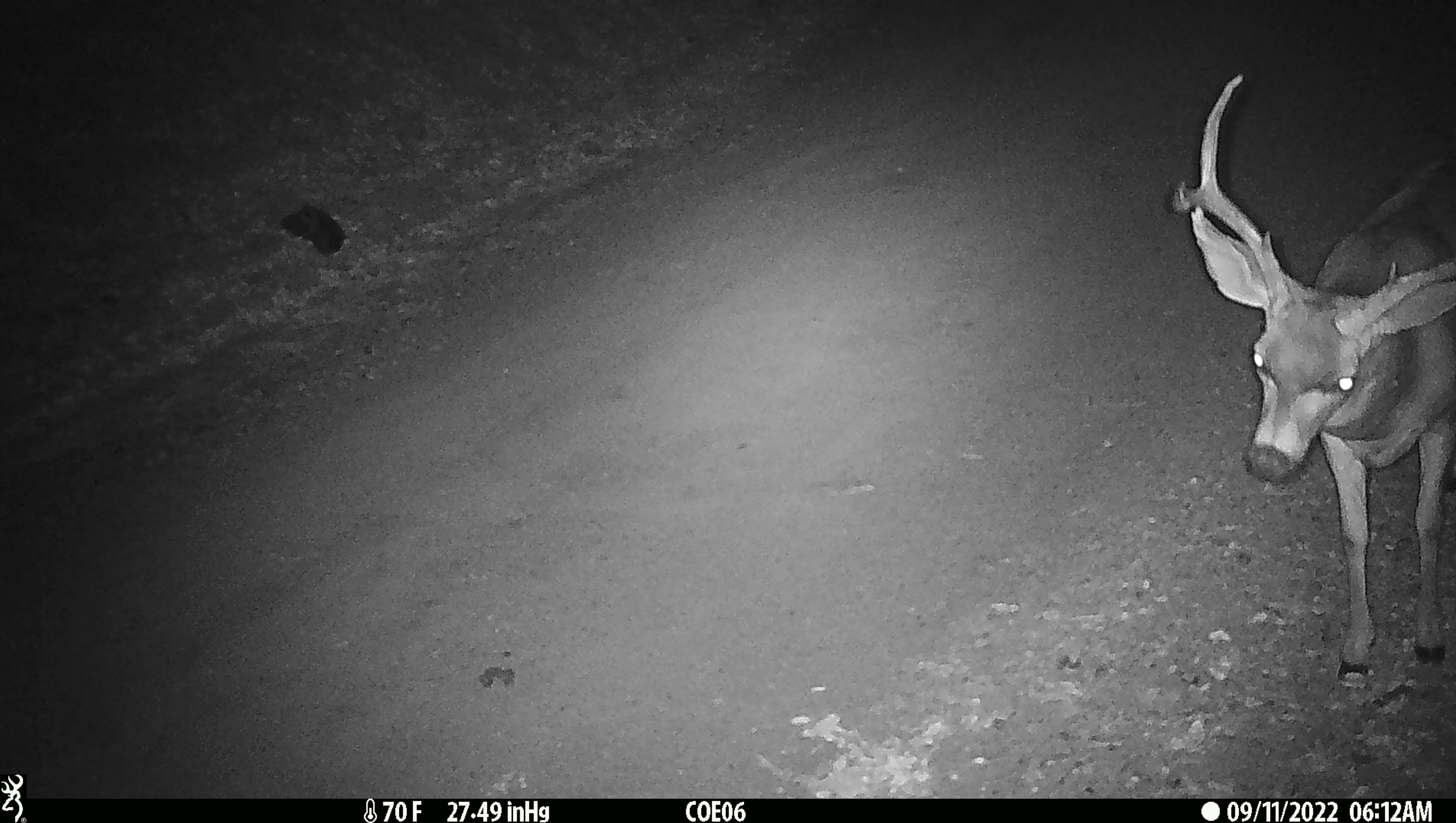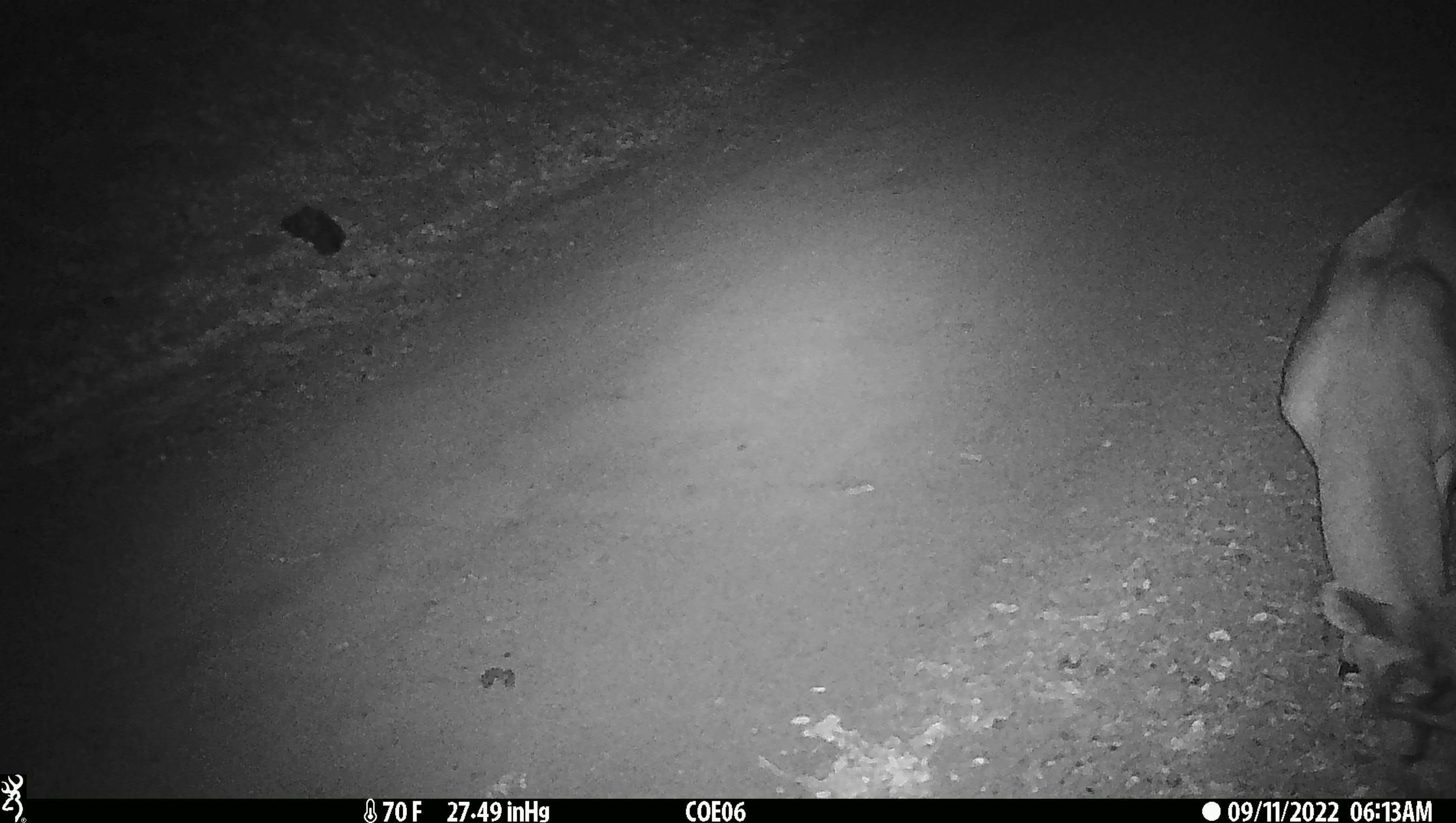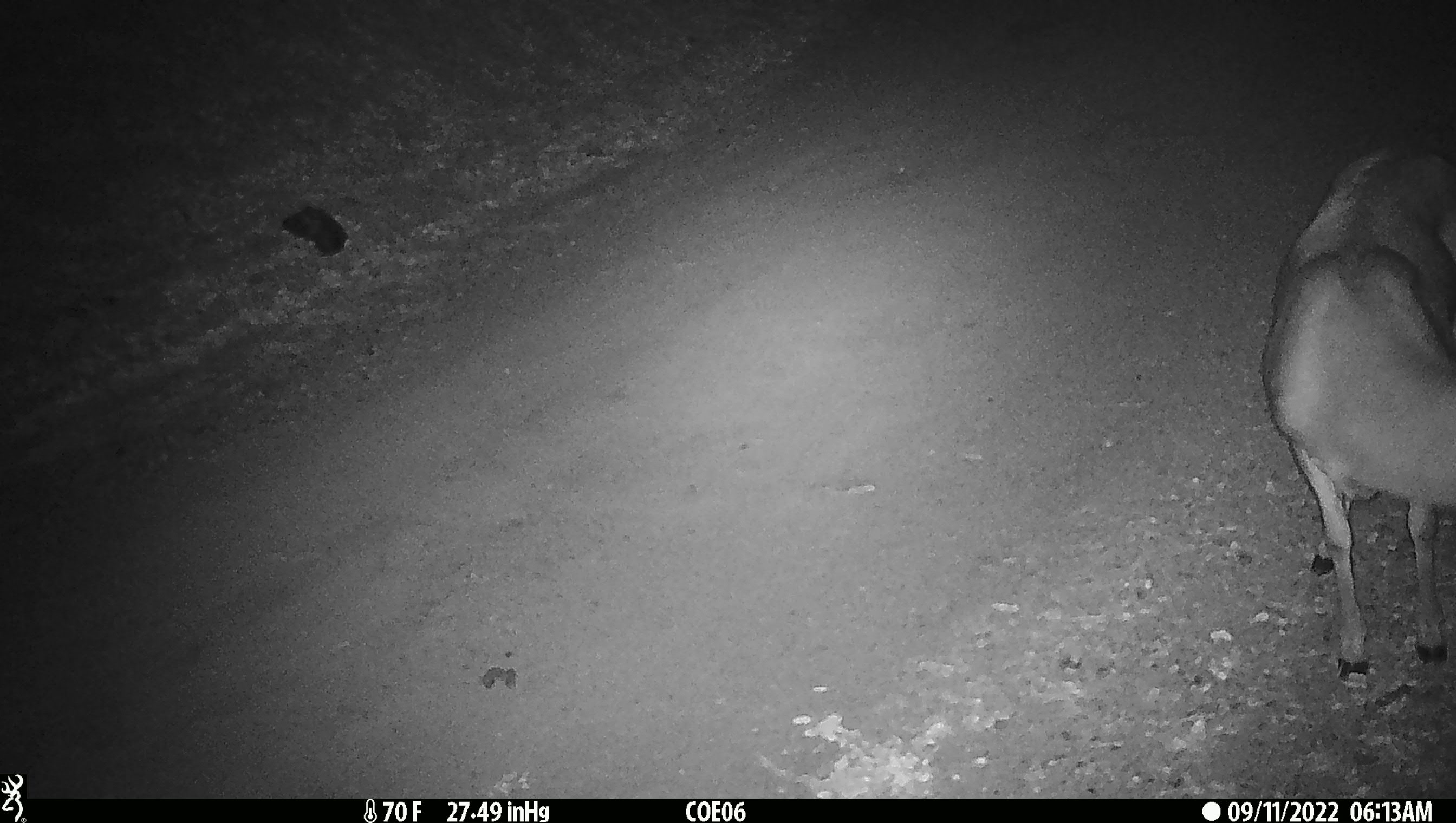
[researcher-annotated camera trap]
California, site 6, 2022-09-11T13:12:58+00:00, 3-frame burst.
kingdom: Animalia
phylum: Chordata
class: Mammalia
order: Artiodactyla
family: Cervidae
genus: Odocoileus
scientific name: Odocoileus hemionus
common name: mule deer